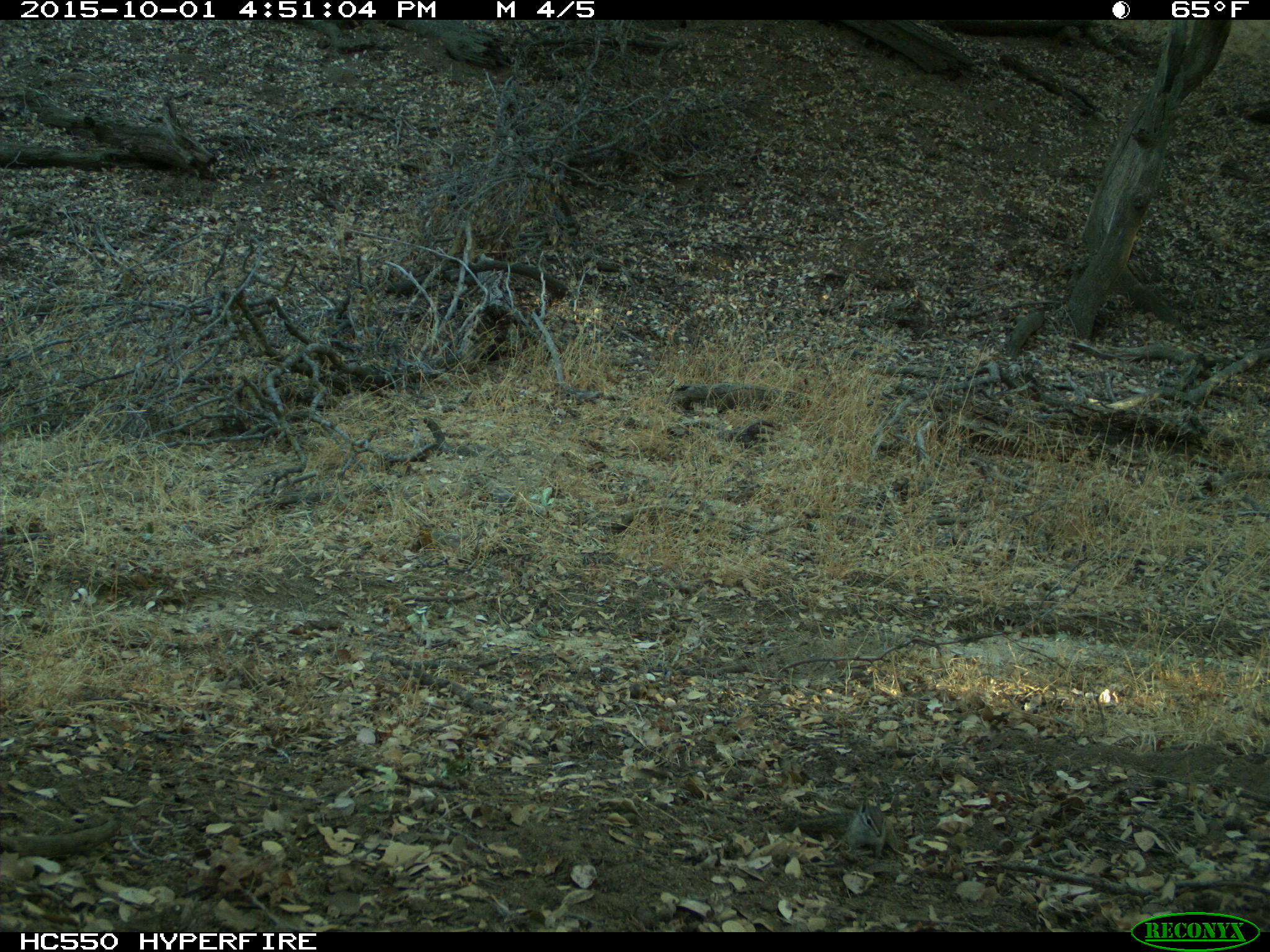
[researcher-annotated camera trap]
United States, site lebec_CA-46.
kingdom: Animalia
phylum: Chordata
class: Mammalia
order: Rodentia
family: Sciuridae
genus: Tamias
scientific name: Tamias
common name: chipmunk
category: unidentified chipmunk